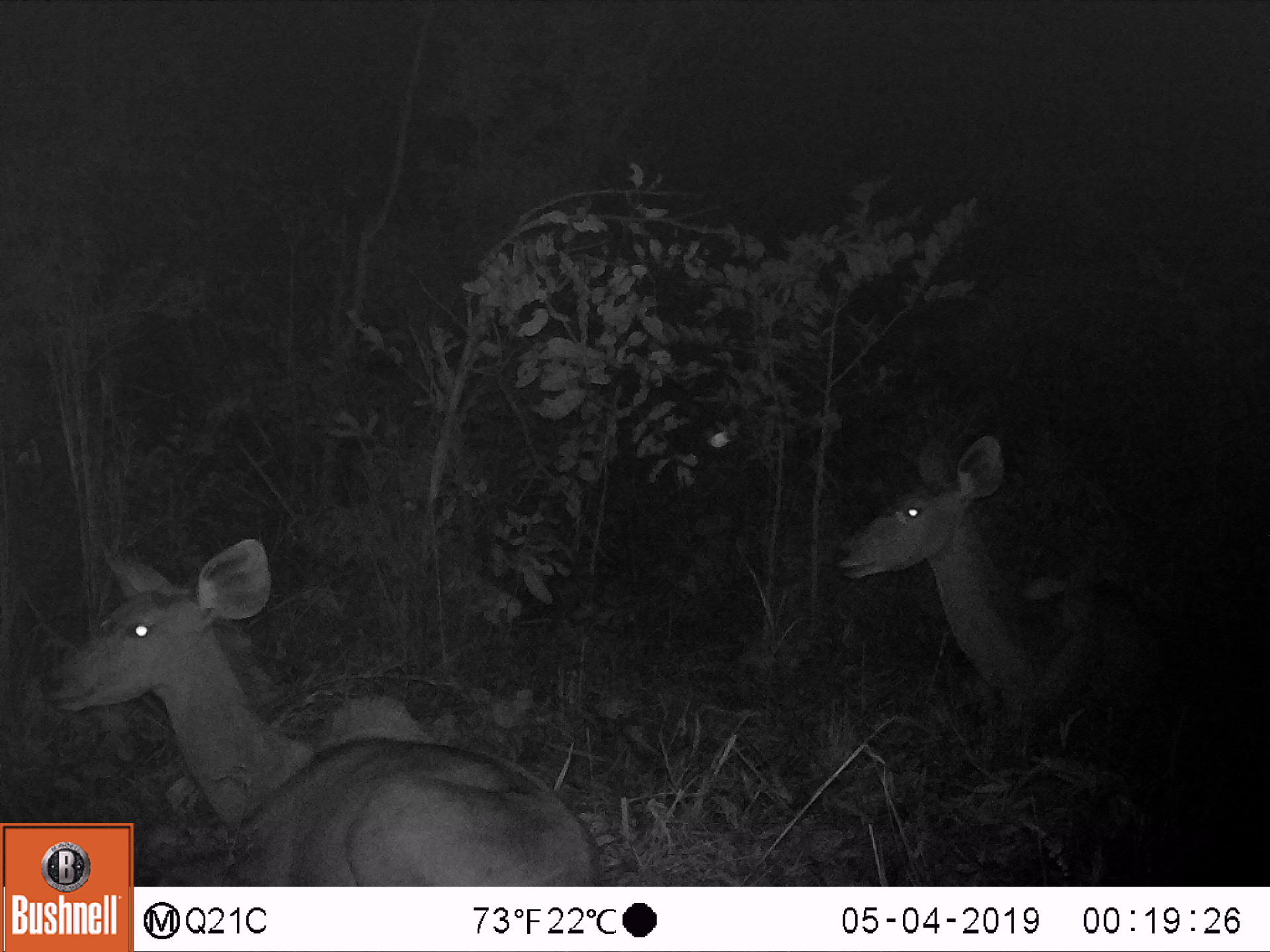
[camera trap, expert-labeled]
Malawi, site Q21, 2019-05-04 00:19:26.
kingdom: Animalia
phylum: Chordata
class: Mammalia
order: Artiodactyla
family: Bovidae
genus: Tragelaphus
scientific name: Tragelaphus strepsiceros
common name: greater kudu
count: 2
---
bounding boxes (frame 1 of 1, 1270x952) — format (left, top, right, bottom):
greater kudu: (39, 517, 582, 819); (823, 425, 1195, 729)